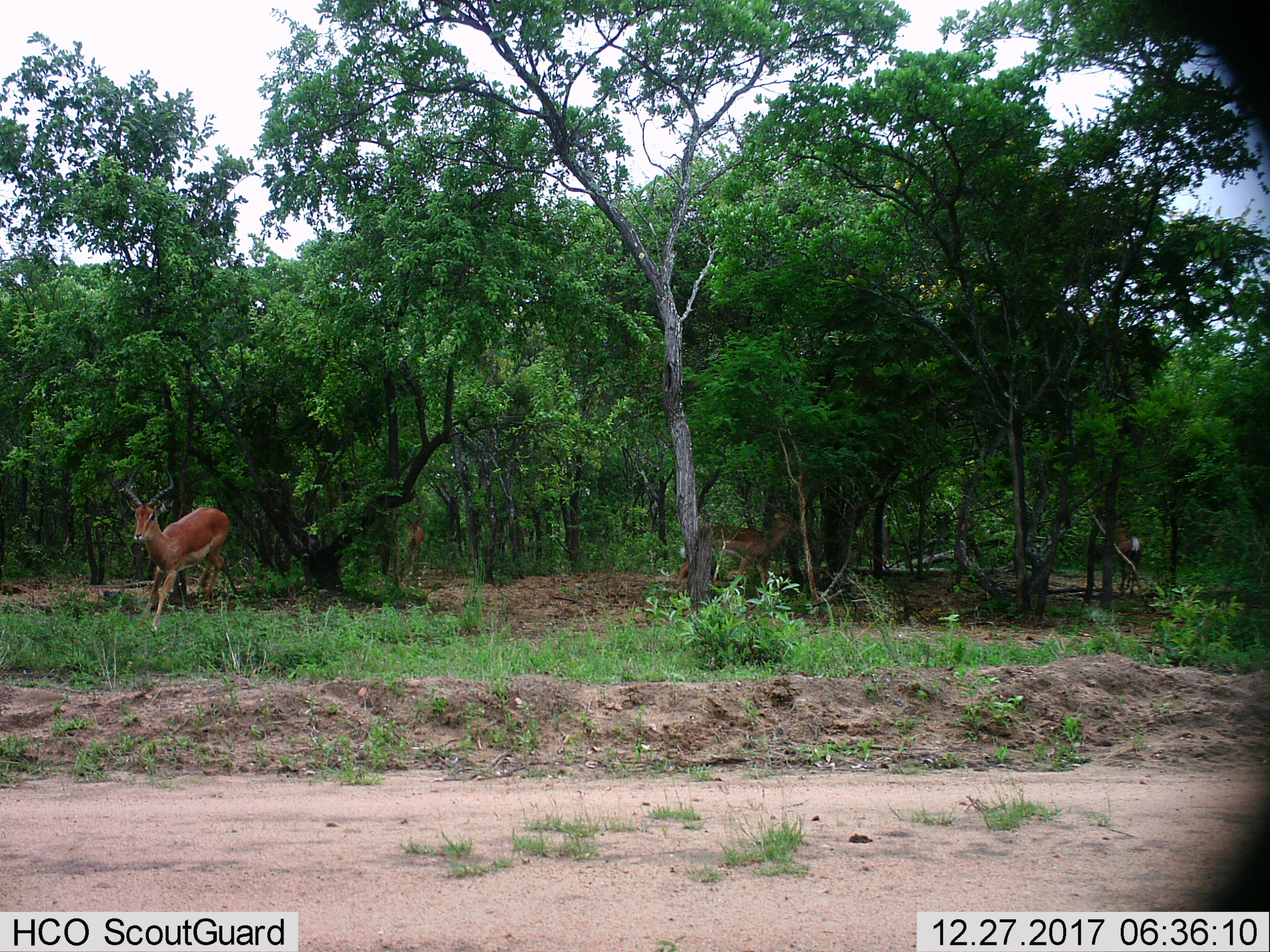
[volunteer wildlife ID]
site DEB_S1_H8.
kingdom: Animalia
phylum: Chordata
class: Mammalia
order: Artiodactyla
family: Bovidae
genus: Aepyceros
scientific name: Aepyceros melampus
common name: impala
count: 4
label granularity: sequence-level